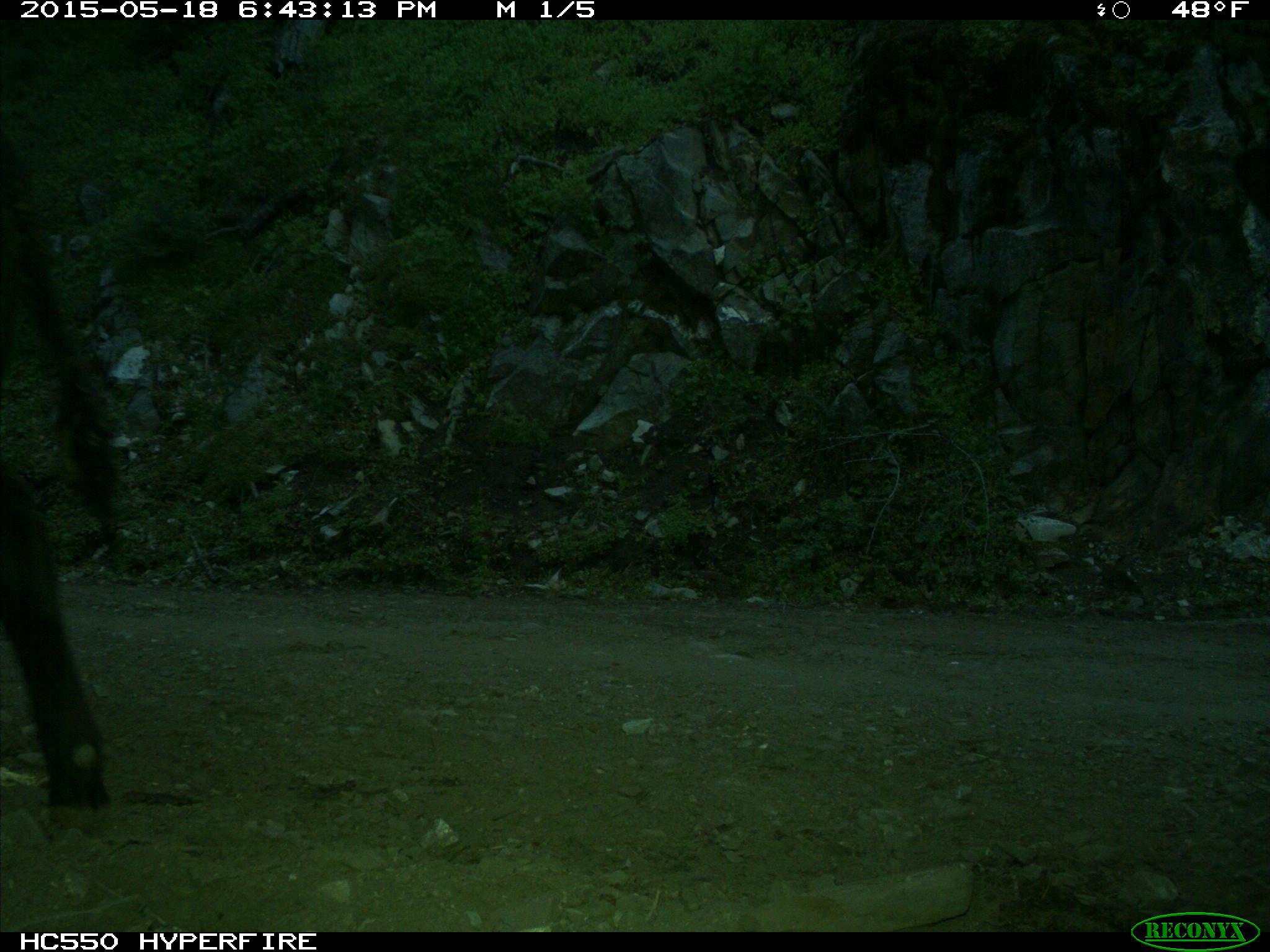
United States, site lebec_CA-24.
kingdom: Animalia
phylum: Chordata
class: Mammalia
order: Artiodactyla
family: Bovidae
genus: Bos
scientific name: Bos taurus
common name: domestic cow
Bos taurus (domestic cow).